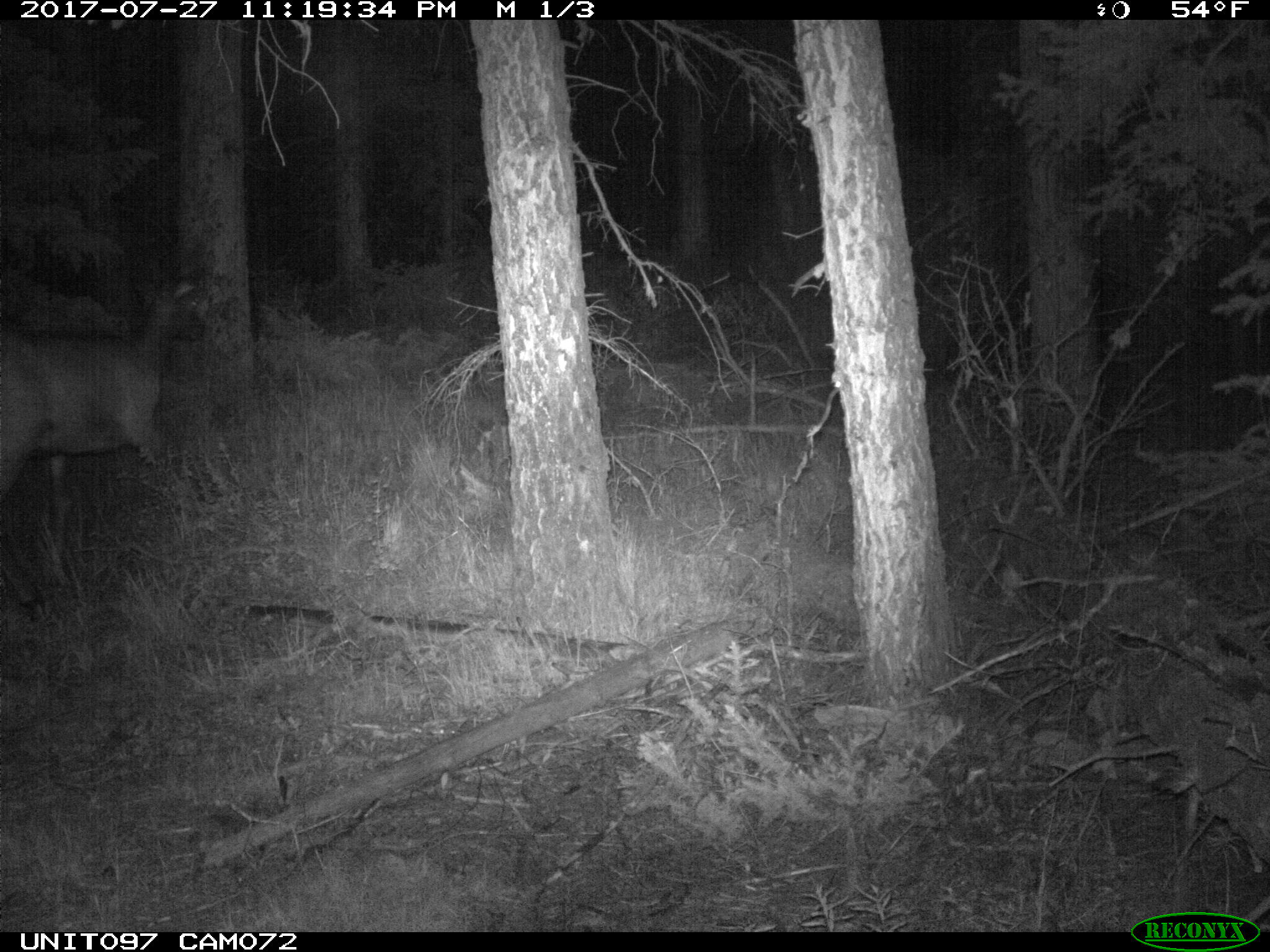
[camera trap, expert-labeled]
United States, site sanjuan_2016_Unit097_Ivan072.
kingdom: Animalia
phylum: Chordata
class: Mammalia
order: Artiodactyla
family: Cervidae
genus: Cervus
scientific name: Cervus elaphus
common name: red deer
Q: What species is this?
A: Cervus elaphus (red deer).